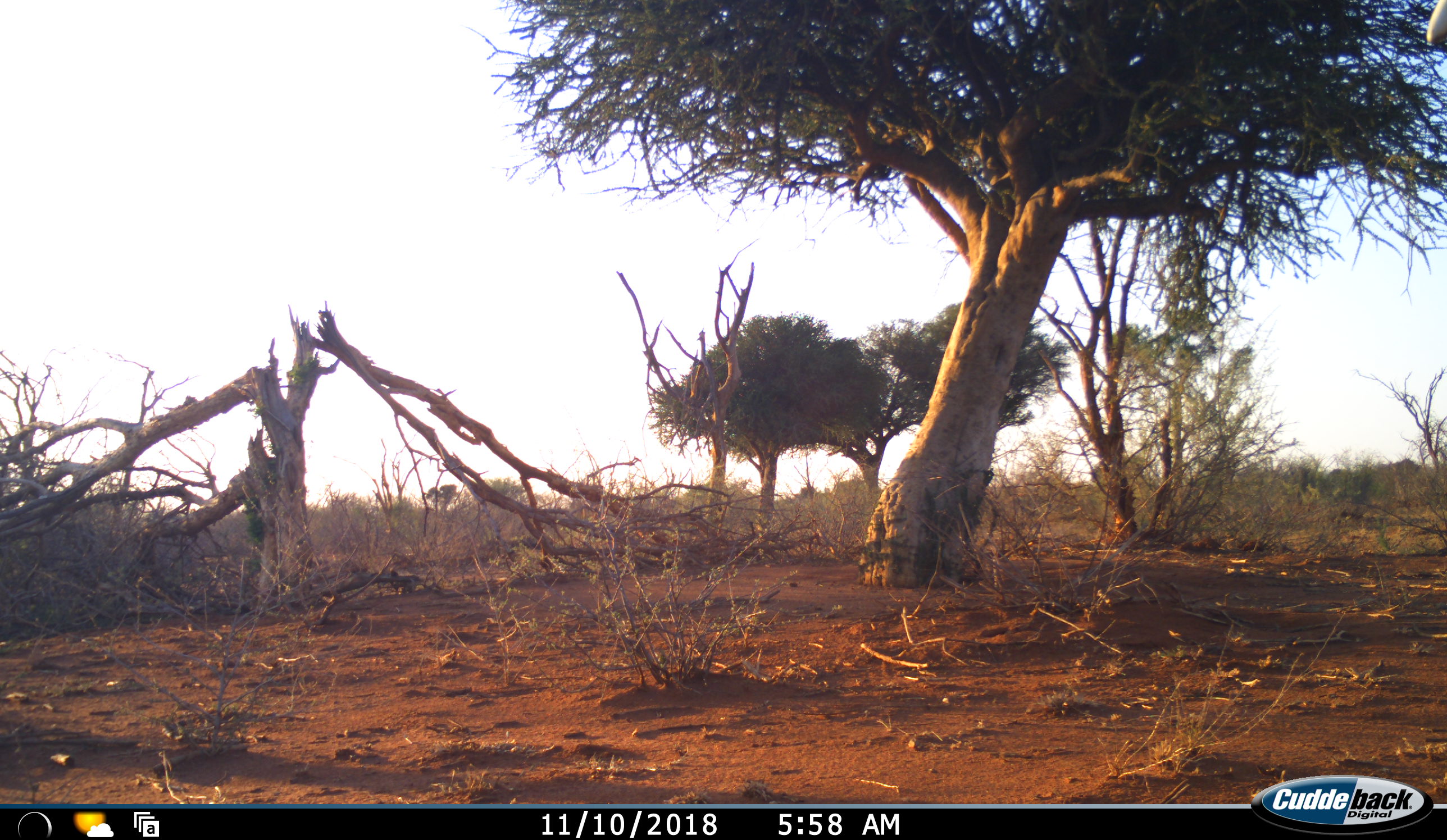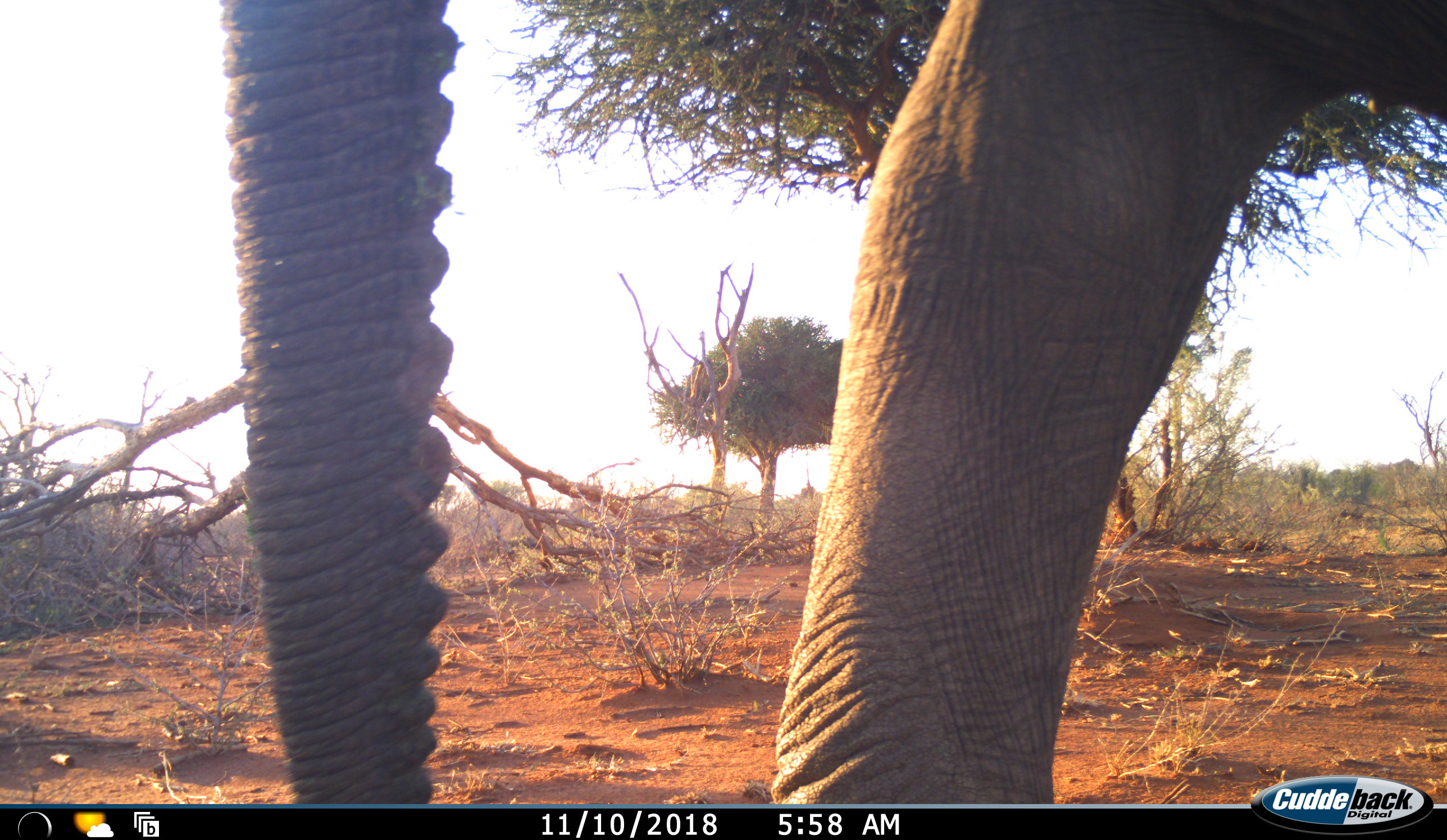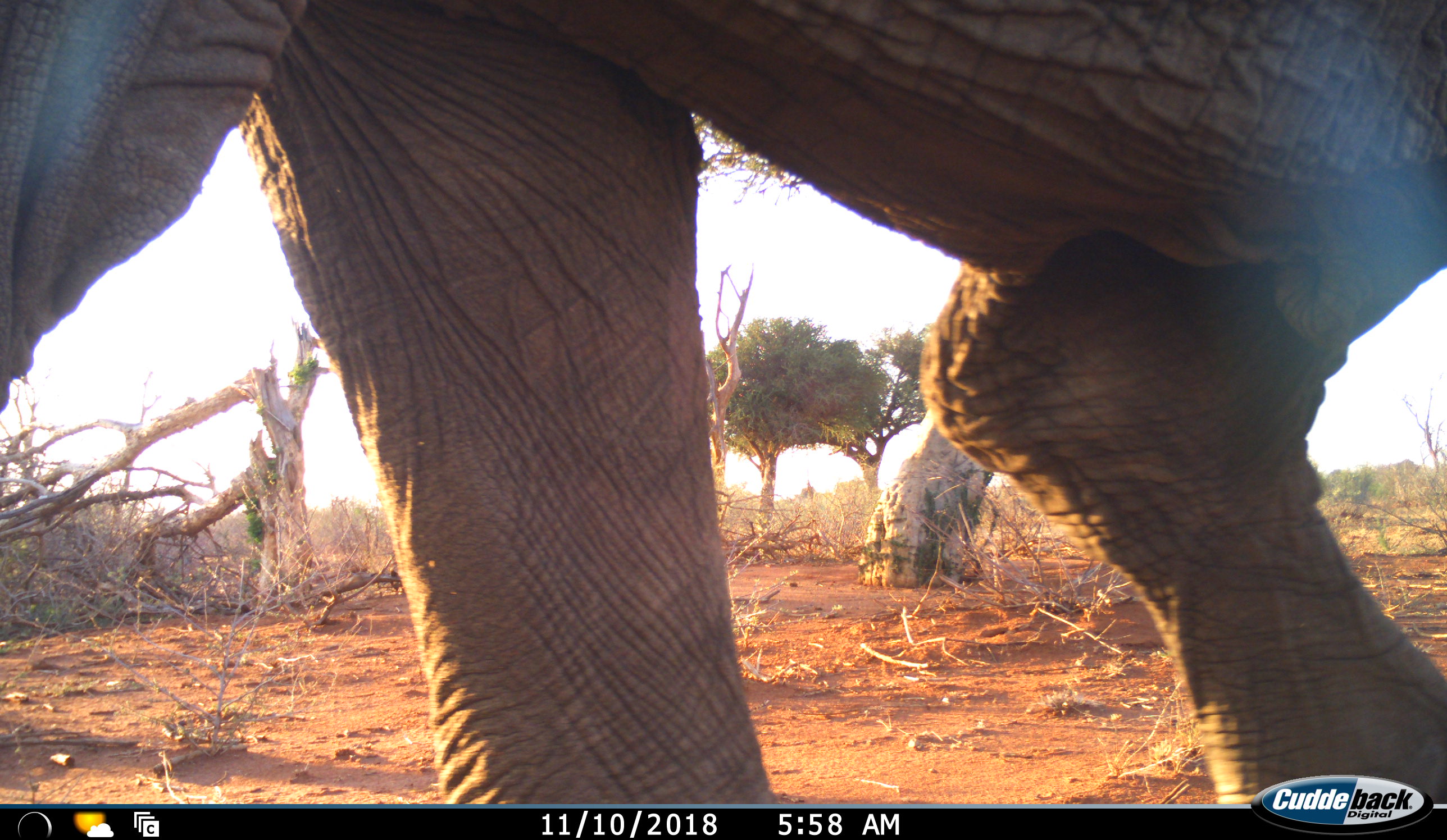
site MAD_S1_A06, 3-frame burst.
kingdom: Animalia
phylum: Chordata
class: Mammalia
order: Proboscidea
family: Elephantidae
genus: Loxodonta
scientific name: Loxodonta africana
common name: african bush elephant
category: elephant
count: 1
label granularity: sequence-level